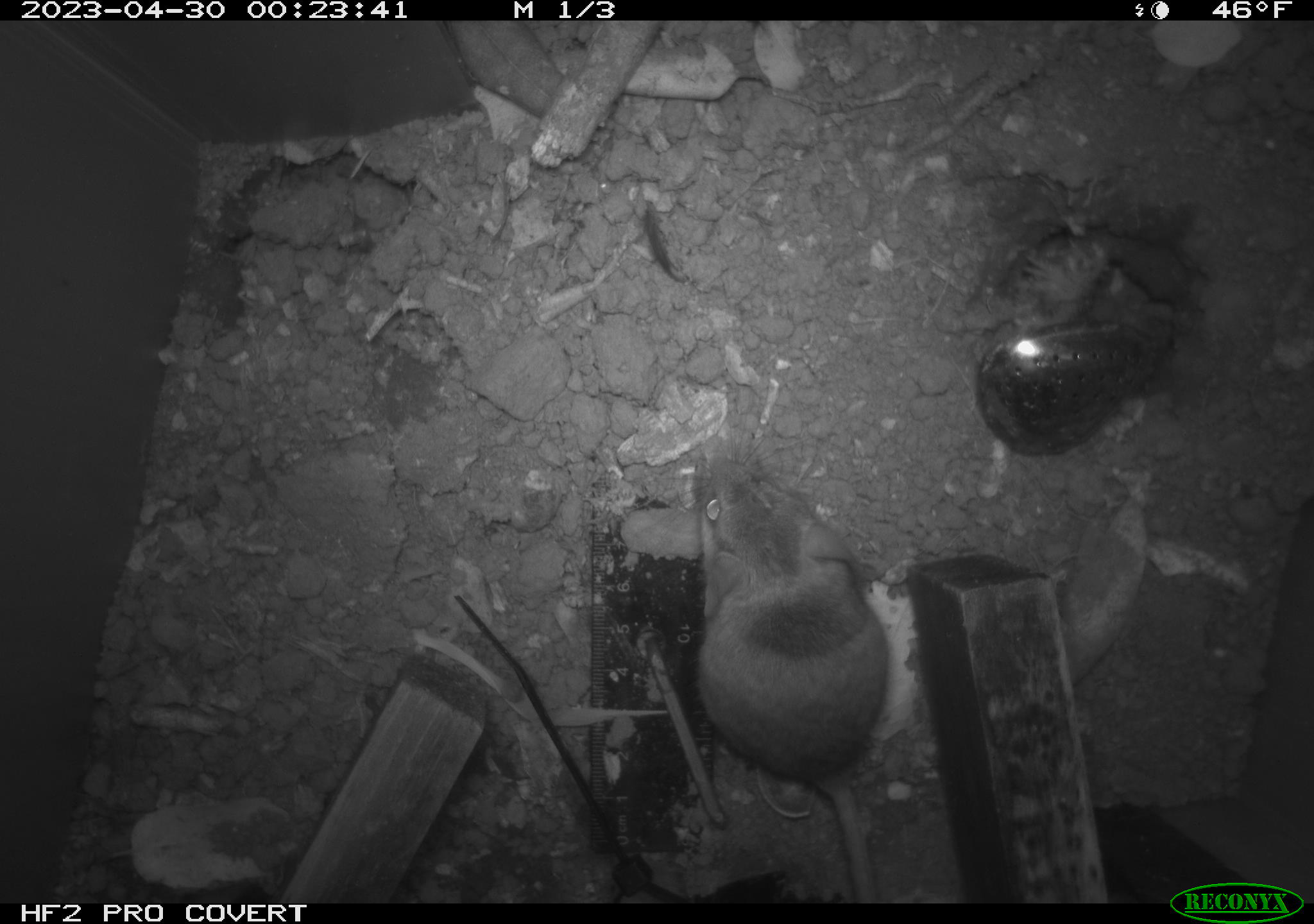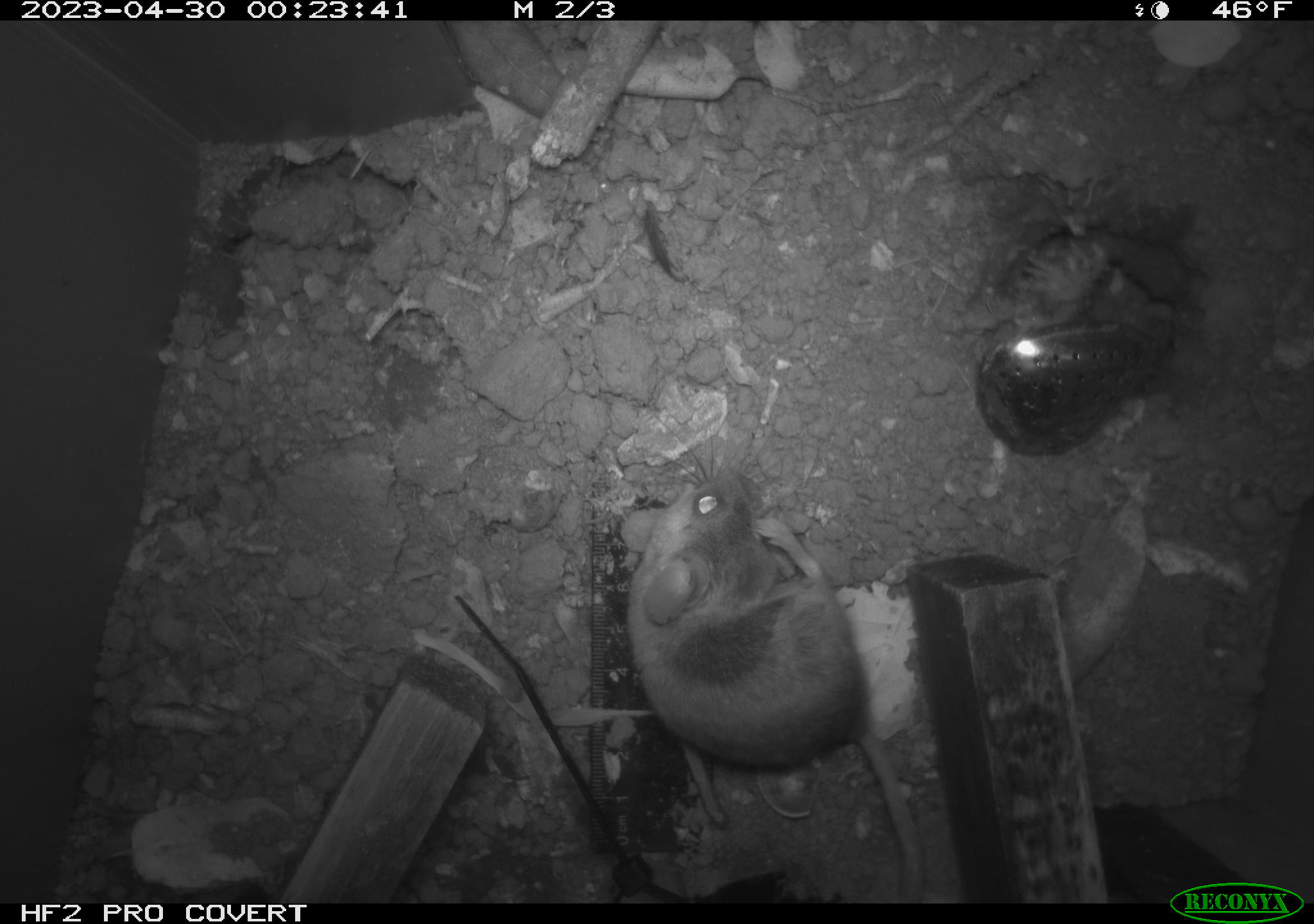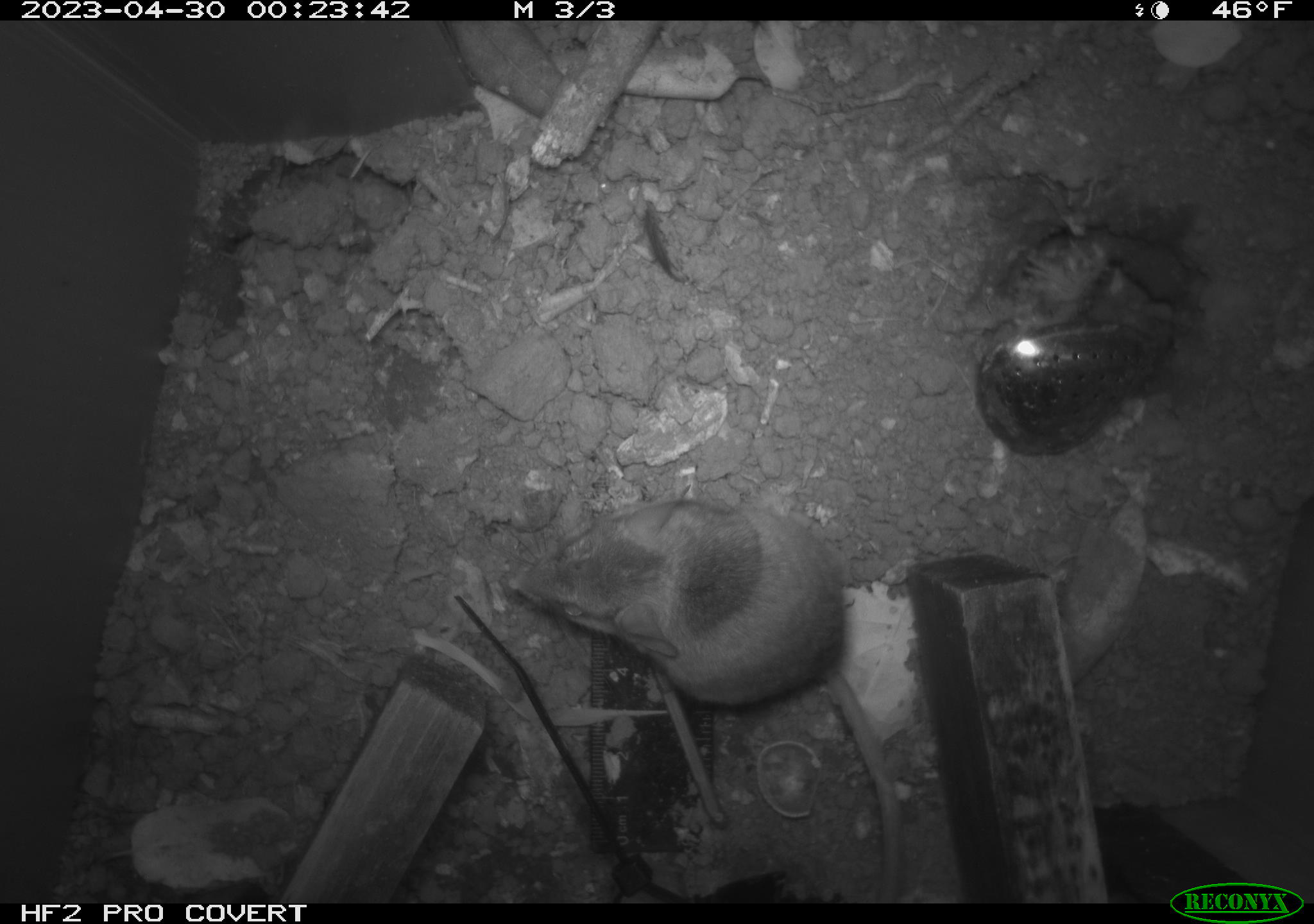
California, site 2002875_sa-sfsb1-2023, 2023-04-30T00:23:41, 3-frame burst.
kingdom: Animalia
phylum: Chordata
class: Mammalia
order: Rodentia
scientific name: Rodentia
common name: mouse species